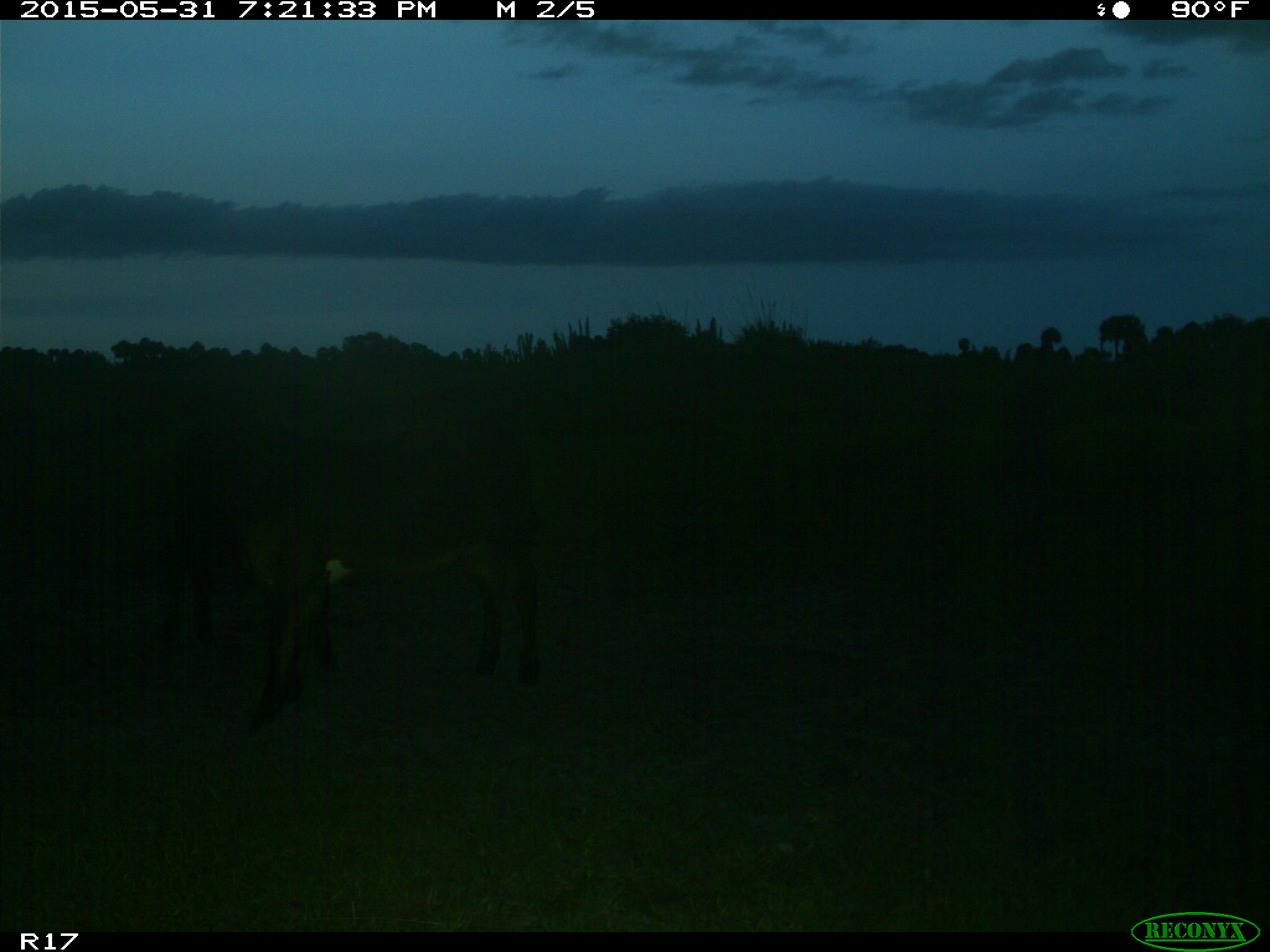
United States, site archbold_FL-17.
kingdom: Animalia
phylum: Chordata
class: Mammalia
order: Artiodactyla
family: Bovidae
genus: Bos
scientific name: Bos taurus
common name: domestic cow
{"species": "Bos taurus (domestic cow)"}